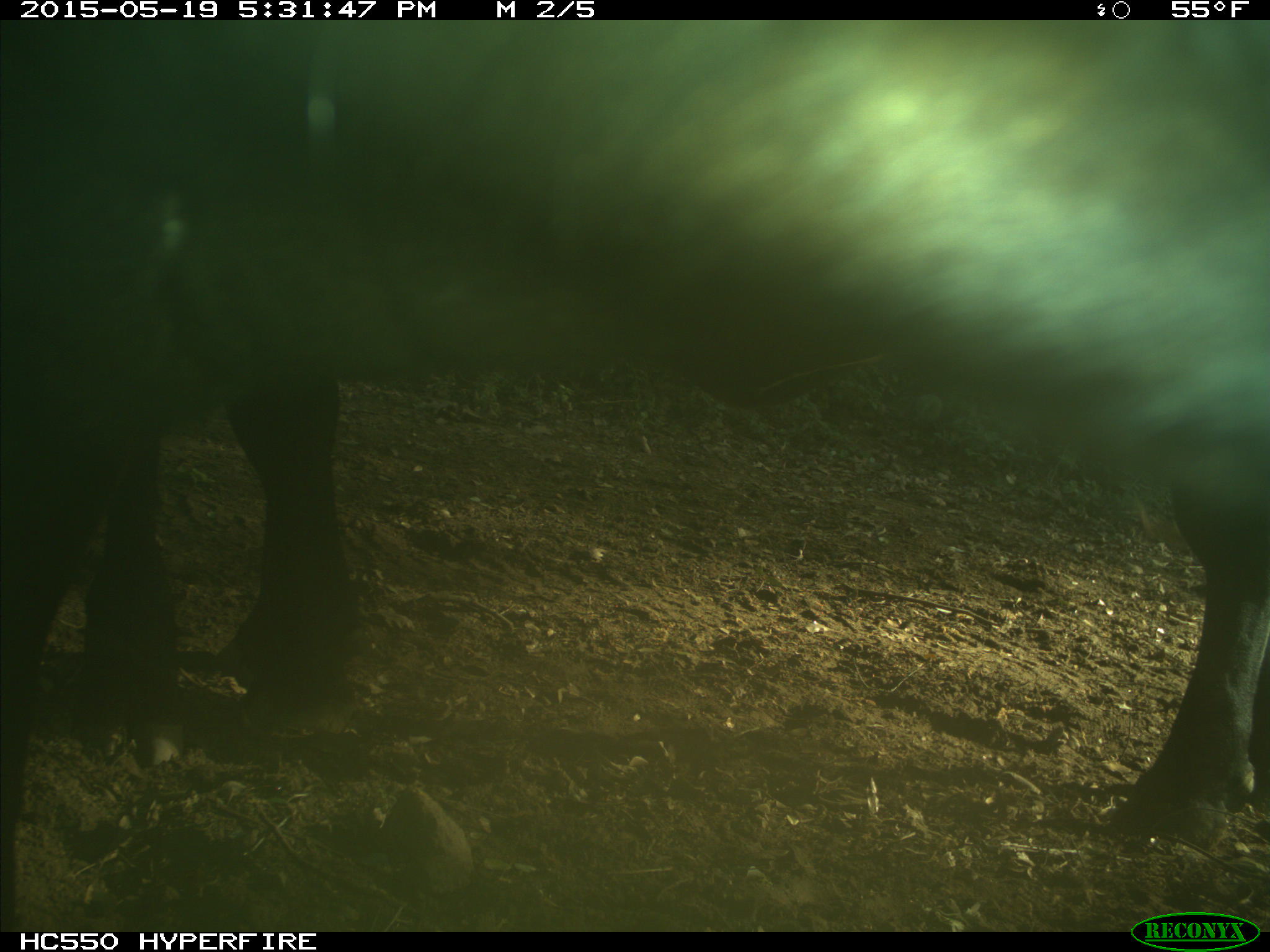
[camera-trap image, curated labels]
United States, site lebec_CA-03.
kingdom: Animalia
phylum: Chordata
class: Mammalia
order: Artiodactyla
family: Bovidae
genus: Bos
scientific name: Bos taurus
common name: domestic cow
Bos taurus (domestic cow).